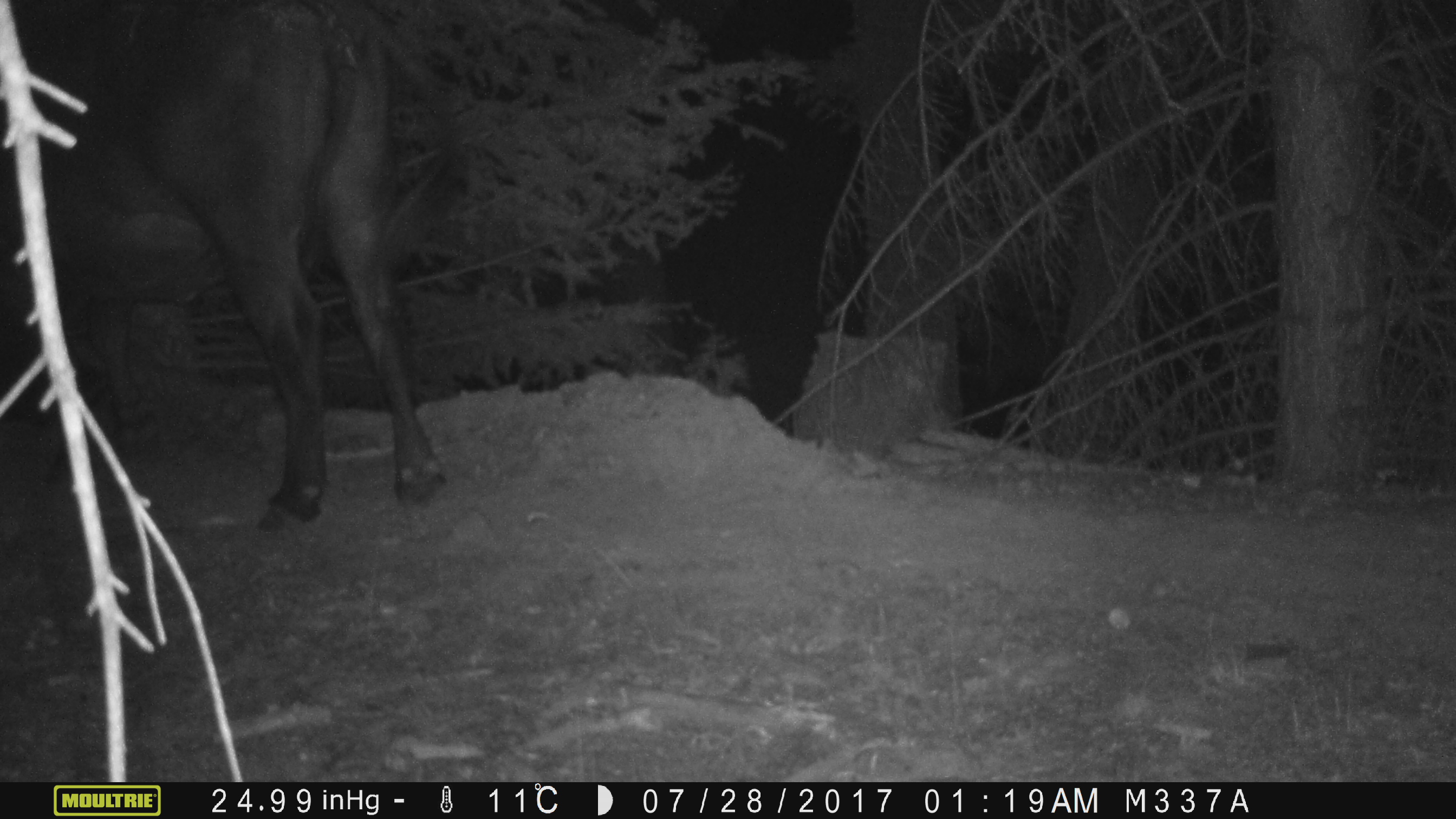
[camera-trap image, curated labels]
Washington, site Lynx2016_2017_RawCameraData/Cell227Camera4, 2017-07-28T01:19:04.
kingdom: Animalia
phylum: Chordata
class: Mammalia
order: Artiodactyla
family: Bovidae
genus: Bos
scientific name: Bos taurus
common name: domestic cattle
Domestic cattle (Bos taurus). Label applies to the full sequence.